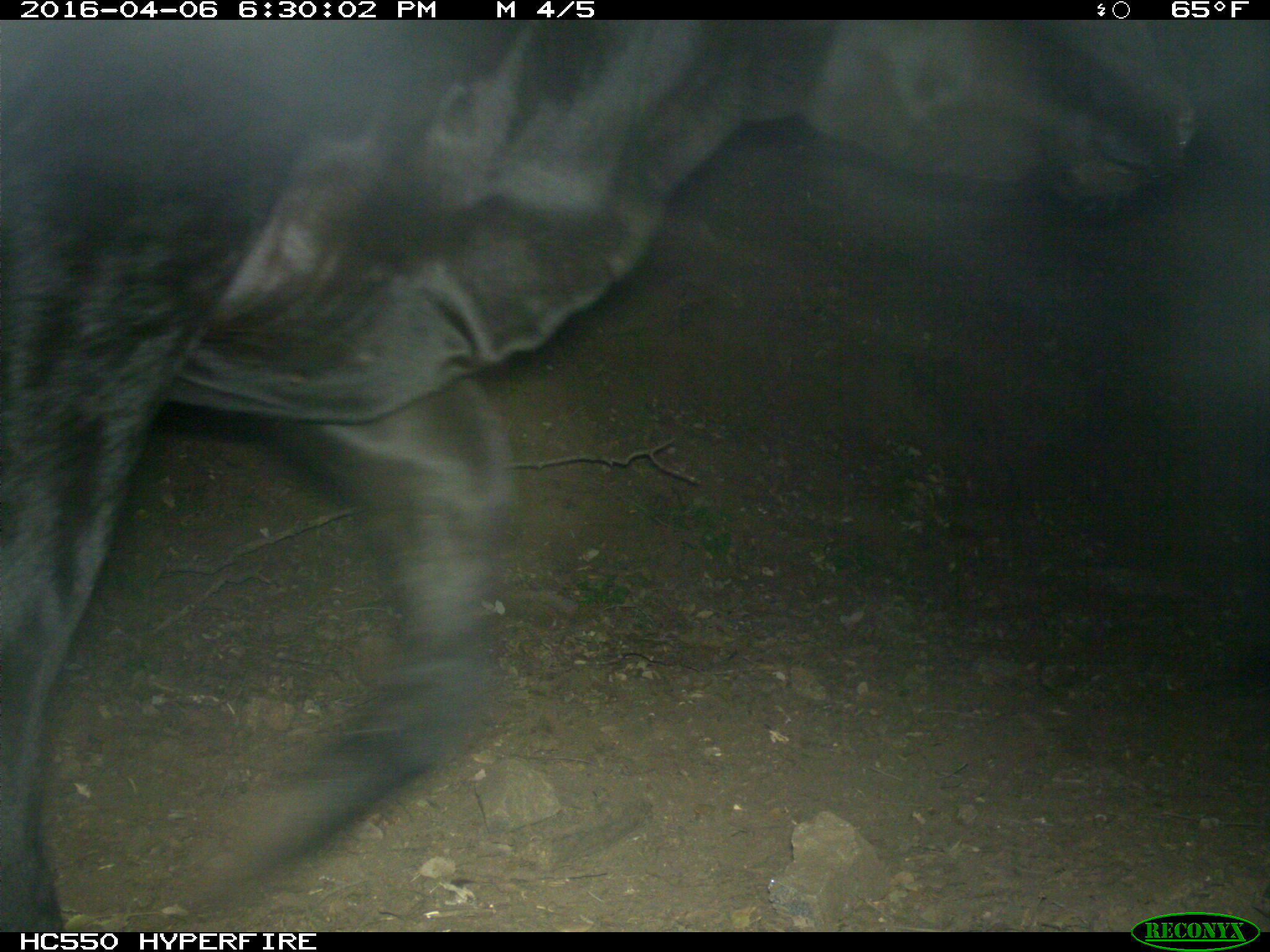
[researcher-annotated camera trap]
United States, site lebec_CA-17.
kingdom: Animalia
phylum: Chordata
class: Mammalia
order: Artiodactyla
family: Bovidae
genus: Bos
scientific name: Bos taurus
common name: domestic cow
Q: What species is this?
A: Bos taurus (domestic cow).